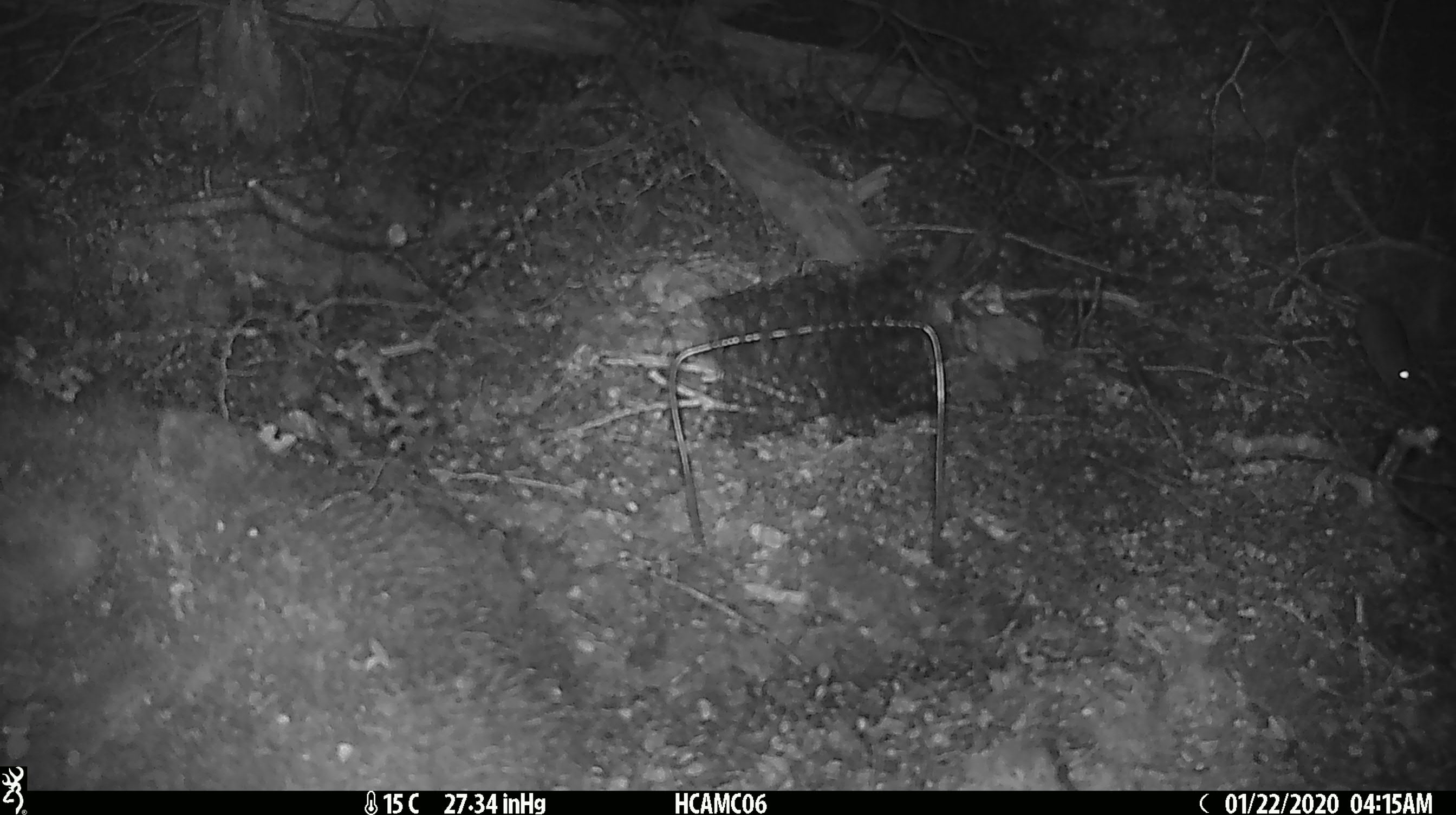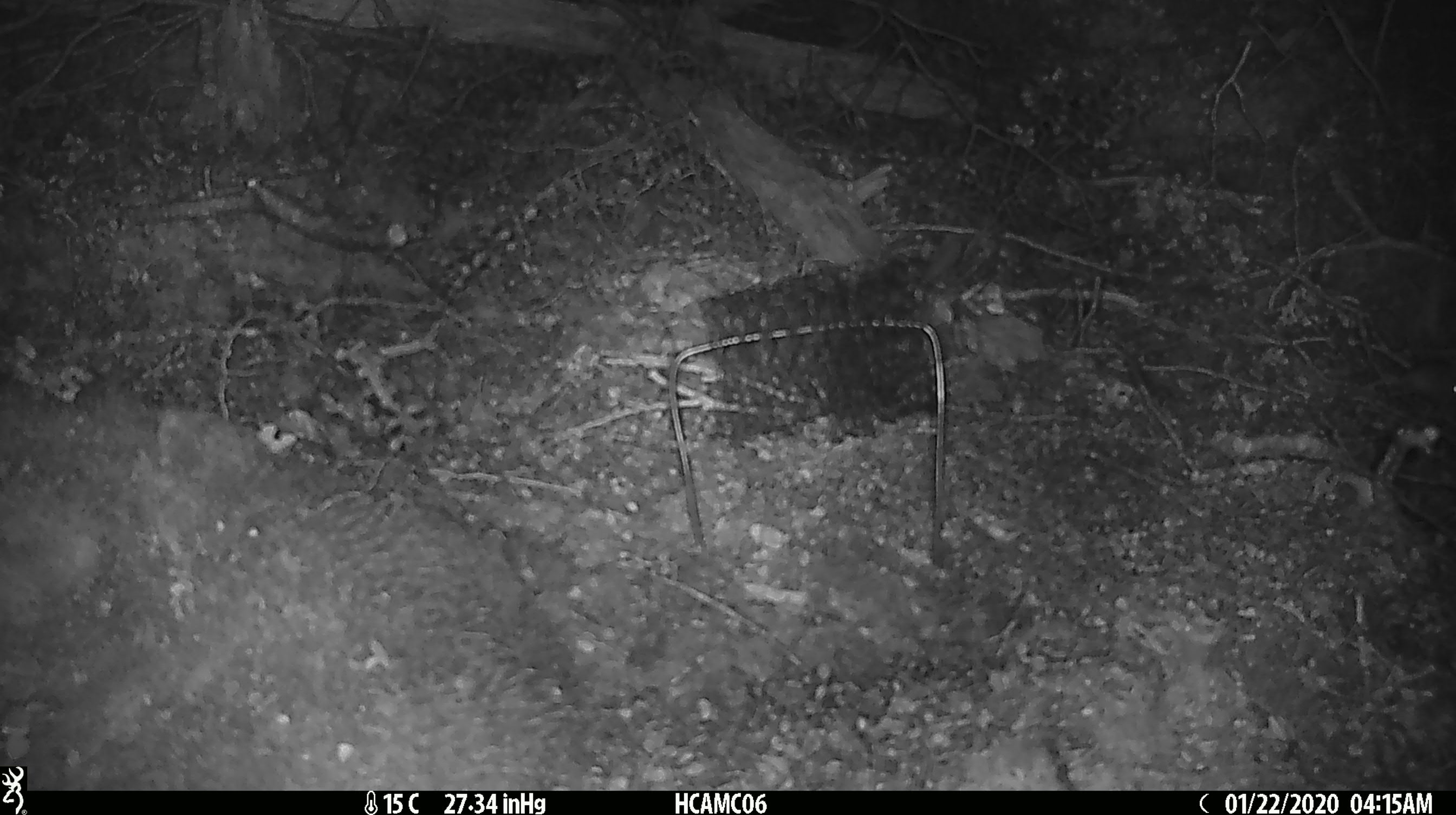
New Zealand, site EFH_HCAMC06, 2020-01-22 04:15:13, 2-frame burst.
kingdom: Animalia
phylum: Chordata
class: Mammalia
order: Rodentia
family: Muridae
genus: Mus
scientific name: Mus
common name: mouse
Mouse (Mus).